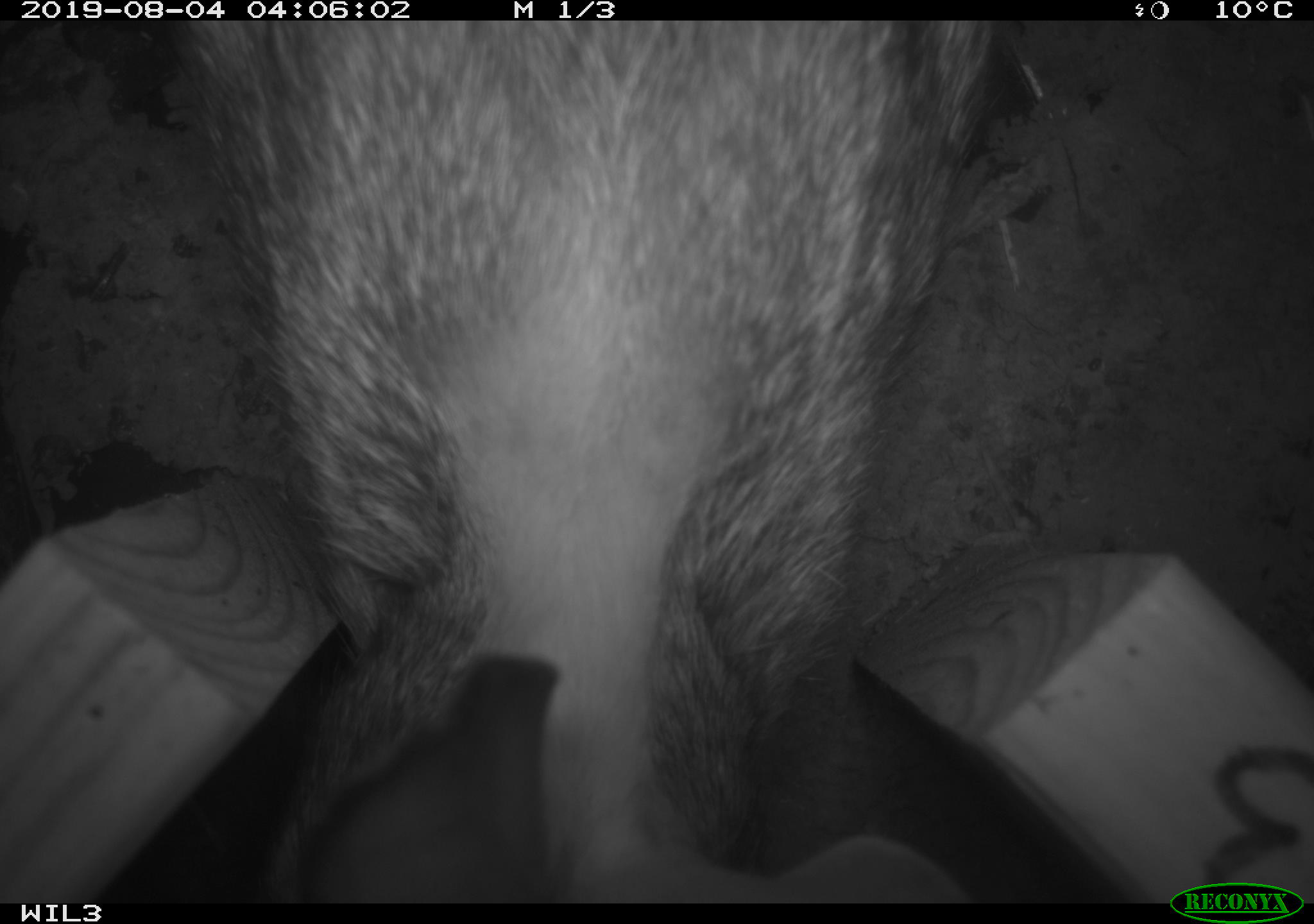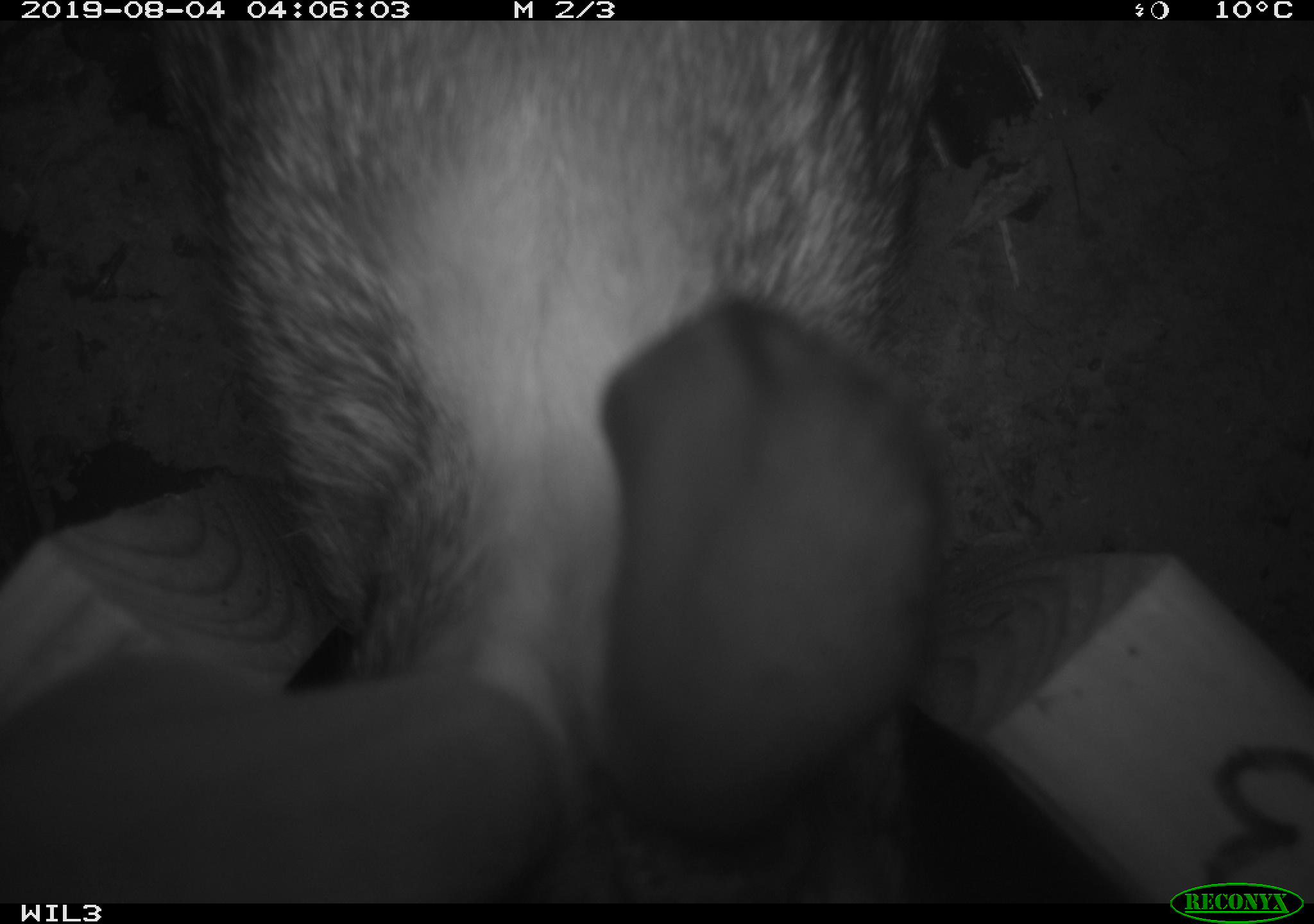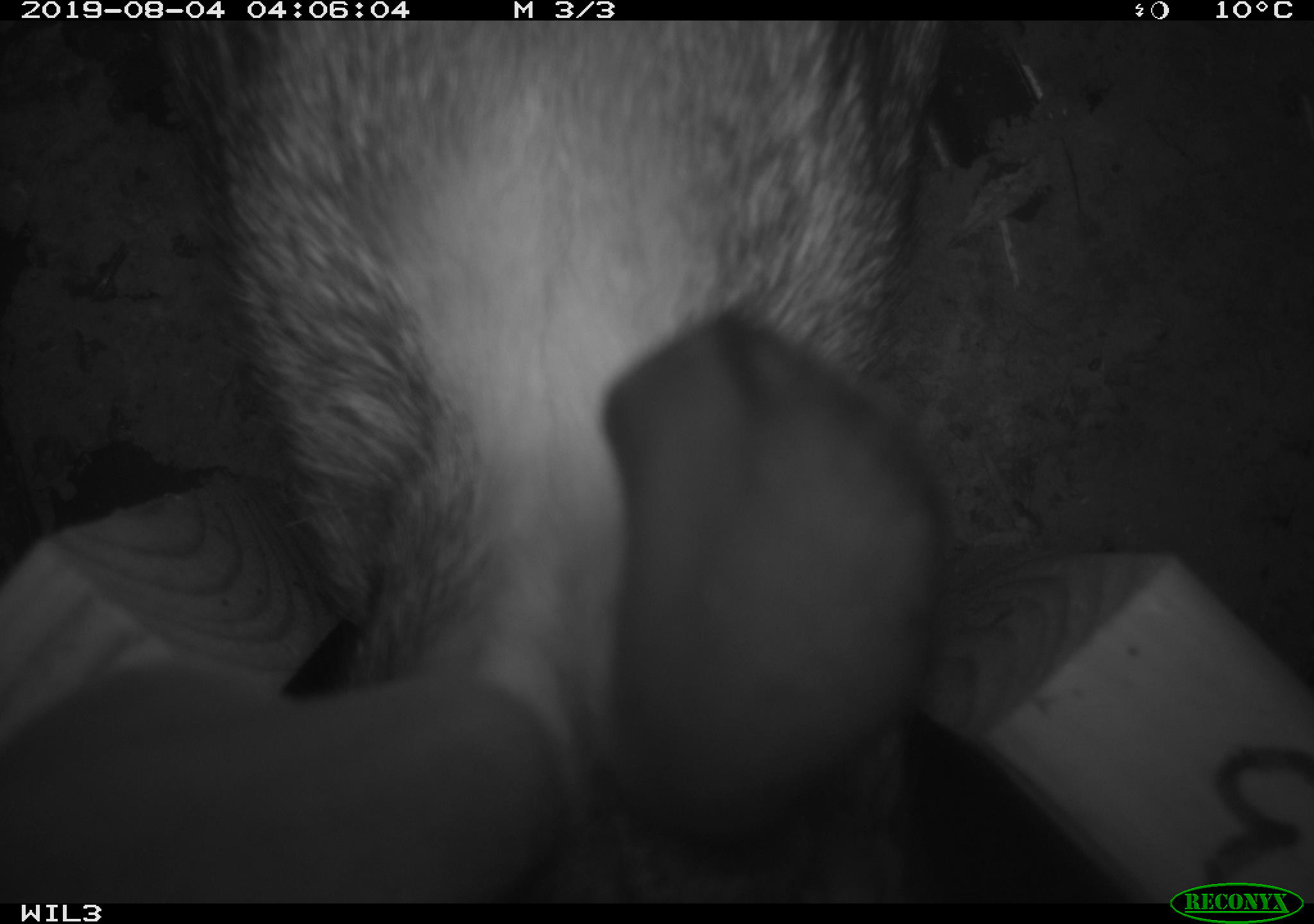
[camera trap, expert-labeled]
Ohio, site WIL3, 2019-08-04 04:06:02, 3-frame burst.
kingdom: Animalia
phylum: Chordata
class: Mammalia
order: Lagomorpha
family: Leporidae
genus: Sylvilagus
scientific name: Sylvilagus floridanus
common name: eastern cottontail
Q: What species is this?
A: Eastern cottontail (Sylvilagus floridanus).